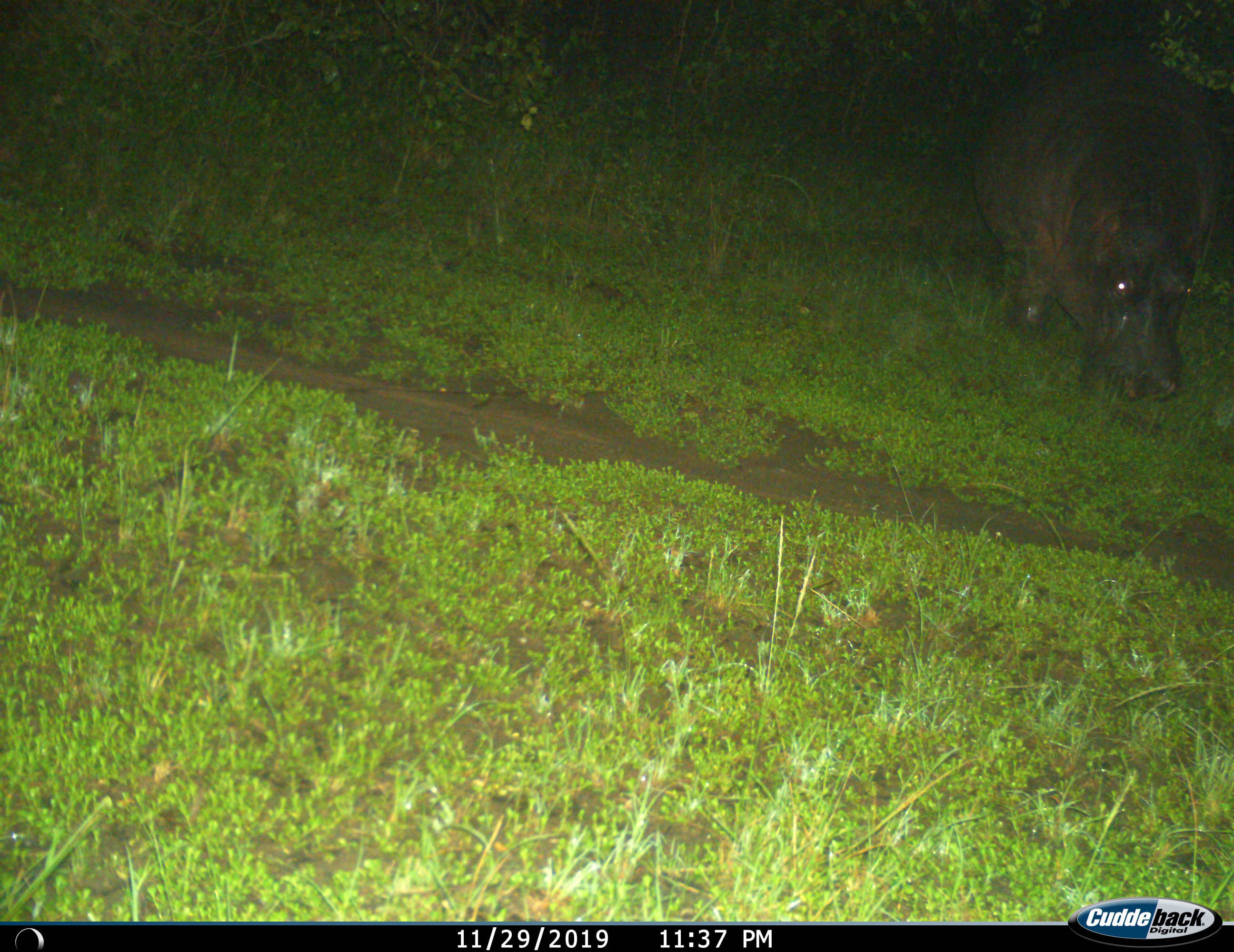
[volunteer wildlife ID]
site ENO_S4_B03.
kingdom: Animalia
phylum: Chordata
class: Mammalia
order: Artiodactyla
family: Hippopotamidae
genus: Hippopotamus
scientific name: Hippopotamus amphibius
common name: hippopotamus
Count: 1.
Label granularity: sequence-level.